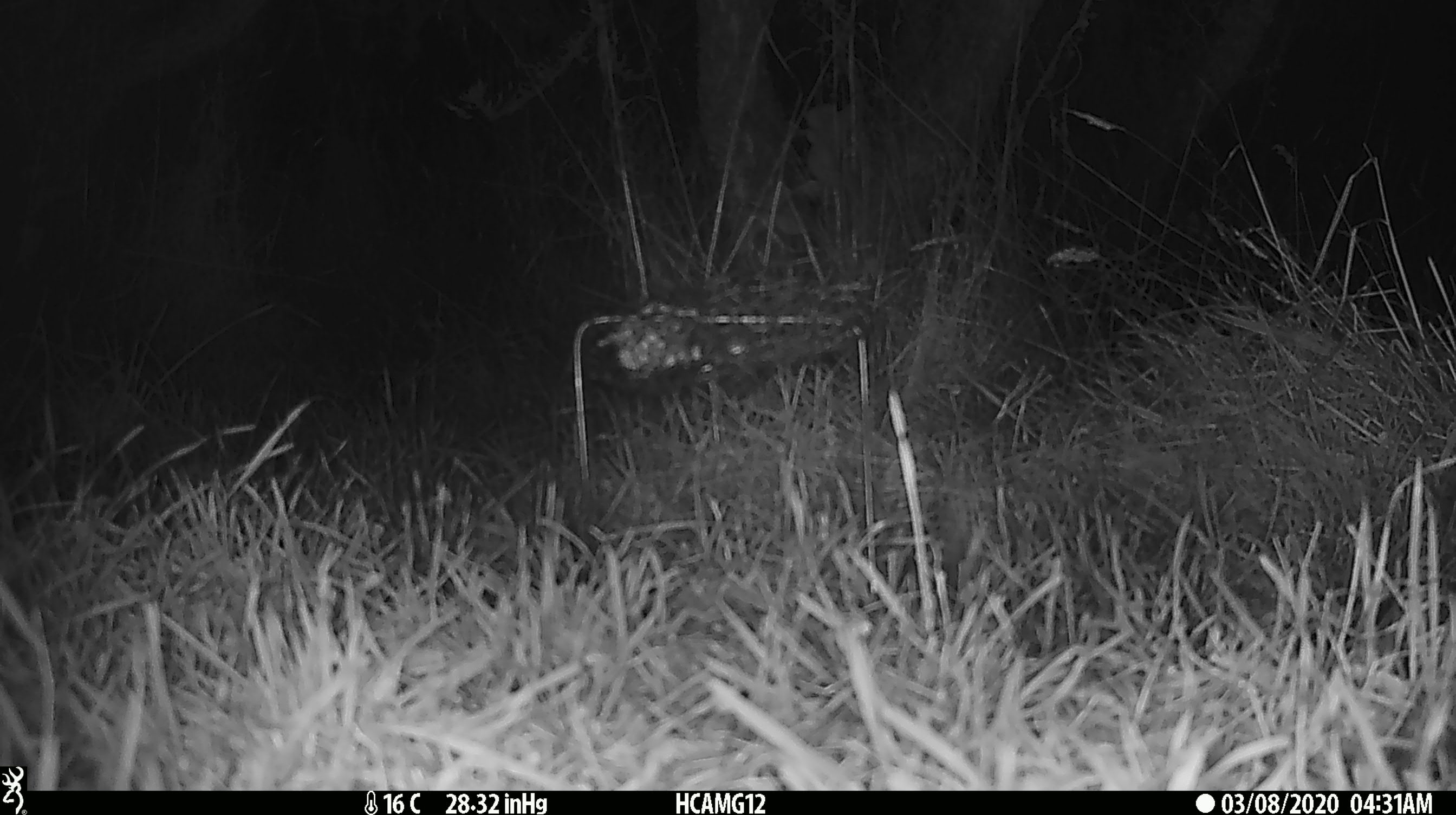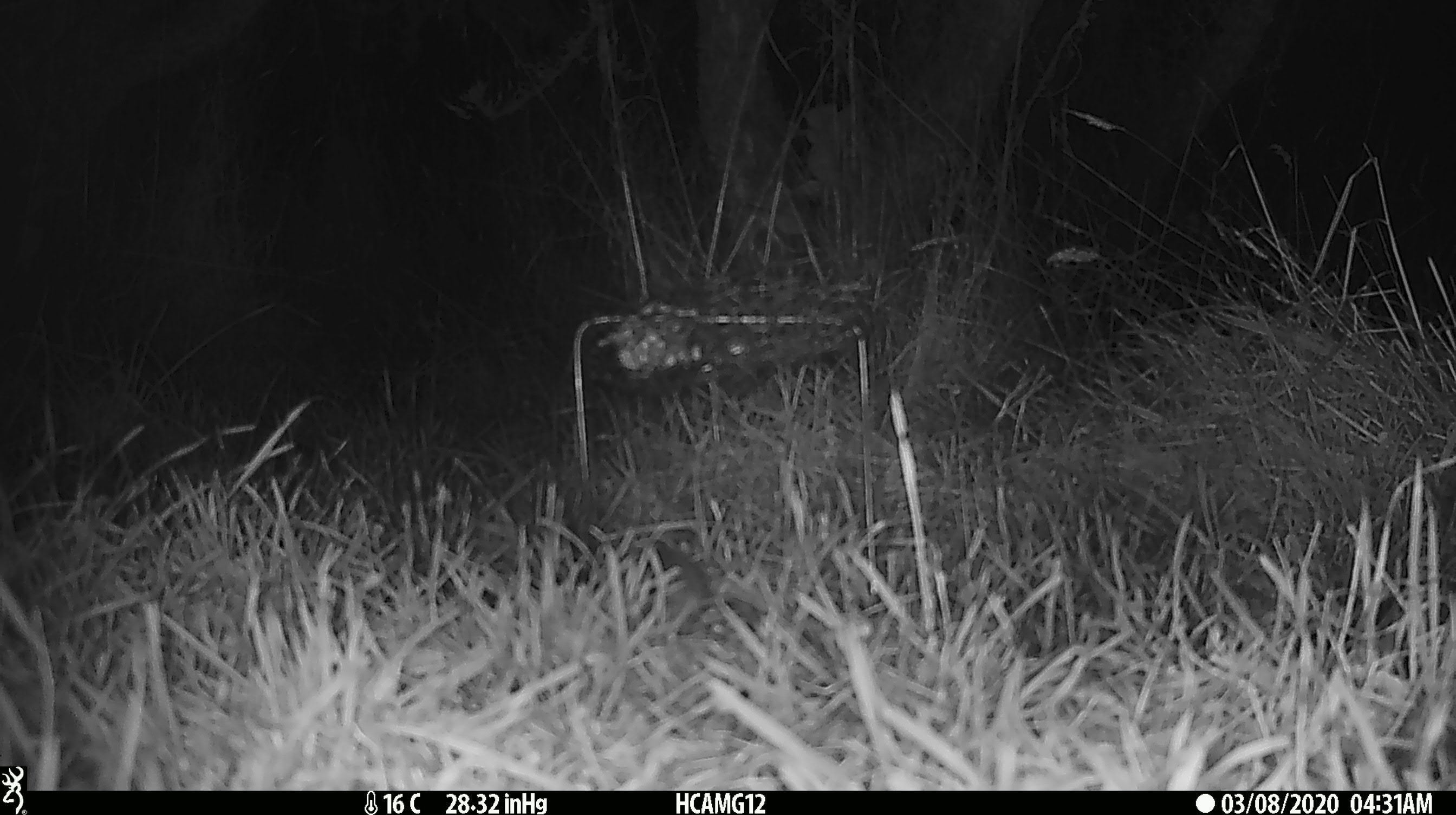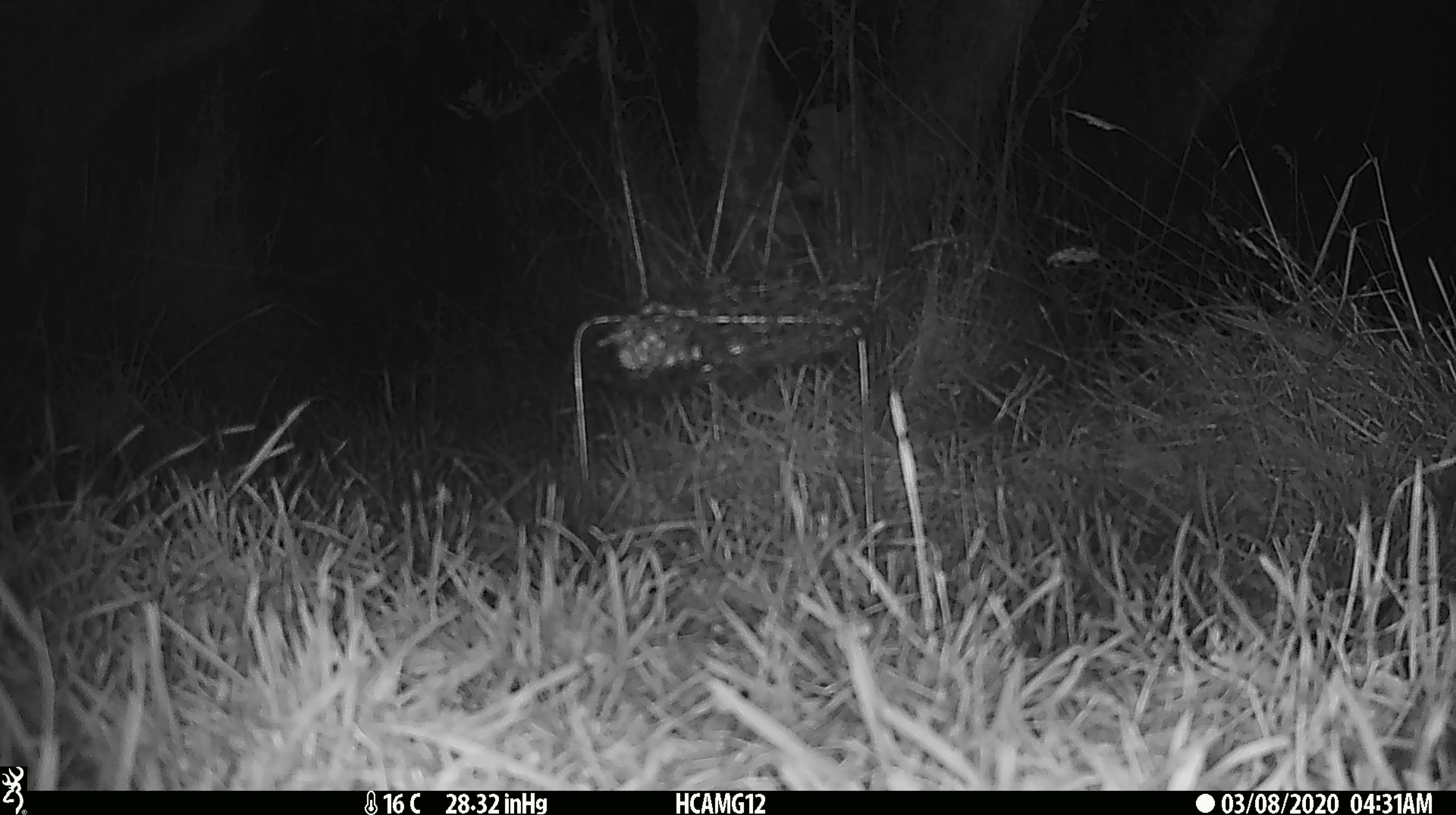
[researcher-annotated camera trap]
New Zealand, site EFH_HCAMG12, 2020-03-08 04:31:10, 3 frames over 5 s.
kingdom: Animalia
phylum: Chordata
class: Mammalia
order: Rodentia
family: Muridae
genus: Mus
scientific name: Mus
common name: mouse